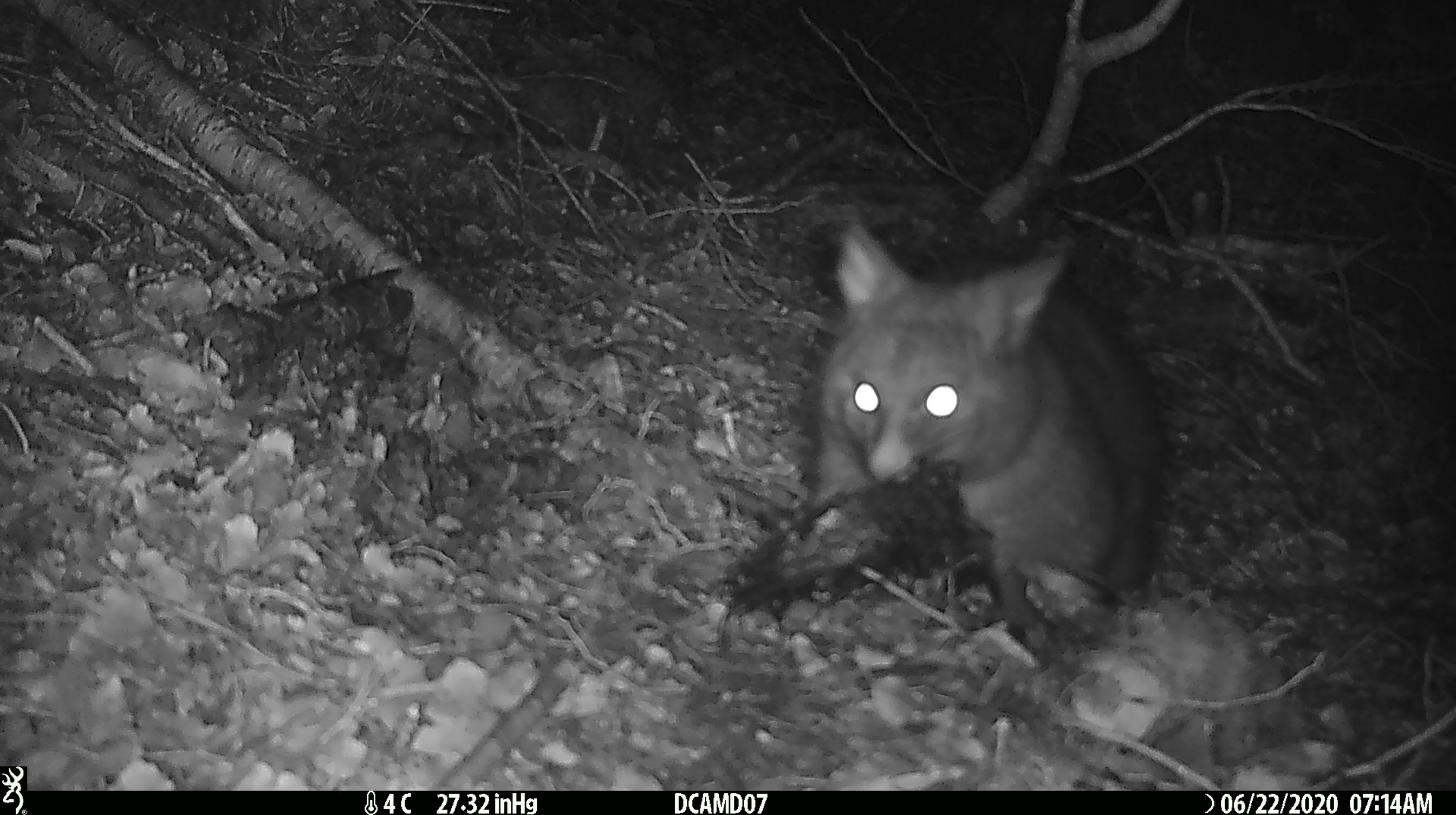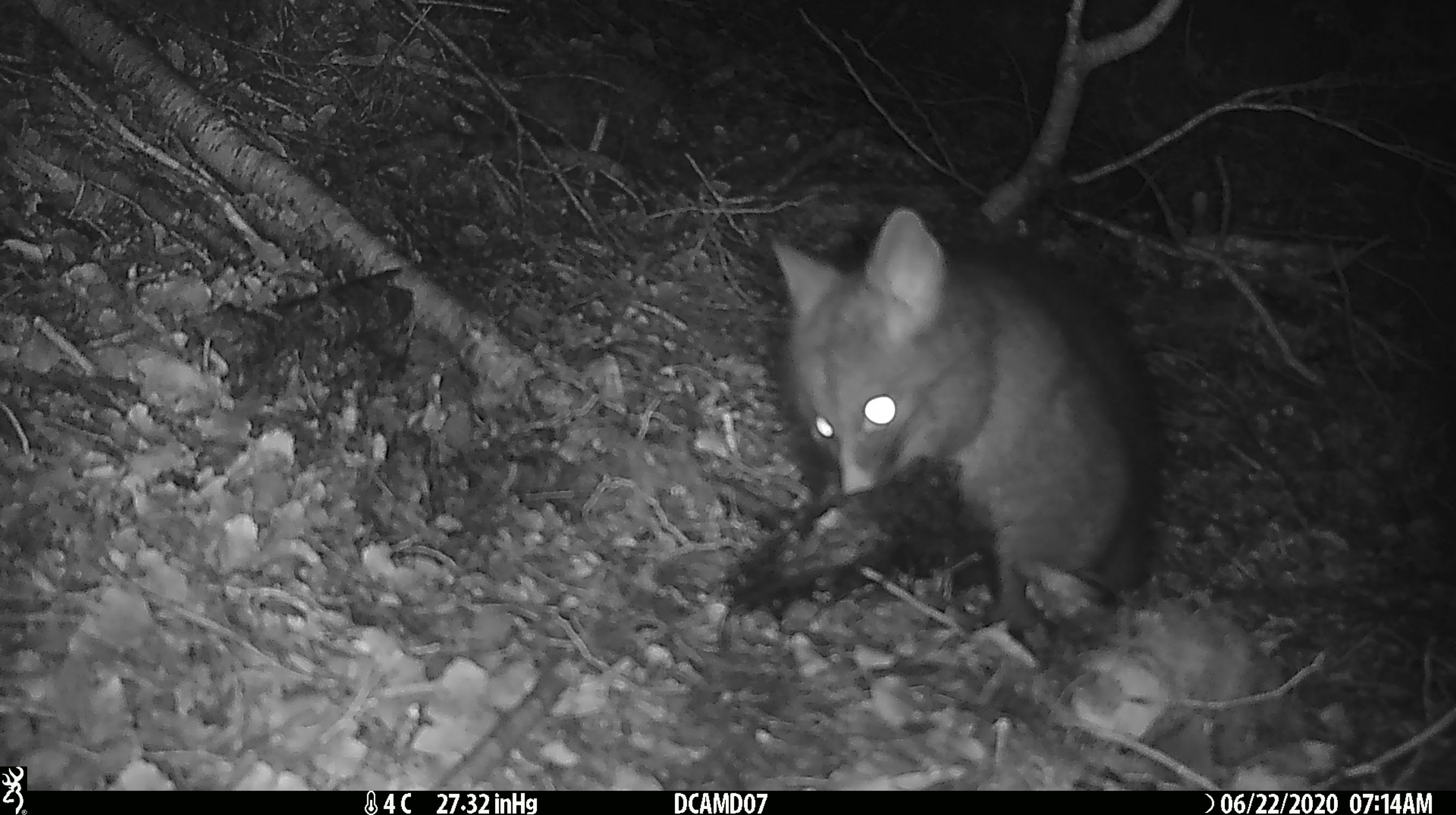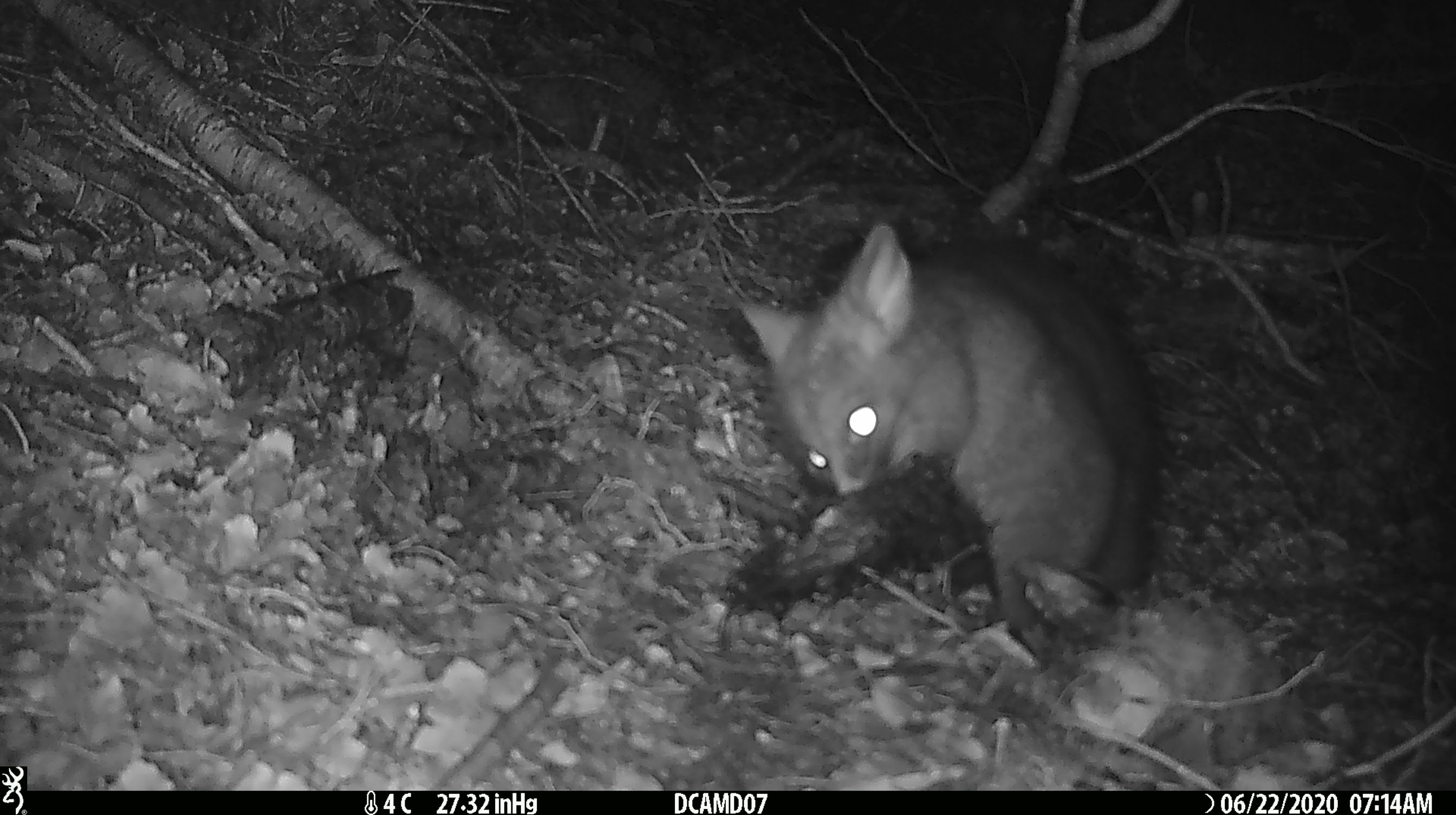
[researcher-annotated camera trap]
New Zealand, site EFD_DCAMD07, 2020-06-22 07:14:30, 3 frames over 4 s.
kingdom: Animalia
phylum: Chordata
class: Mammalia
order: Diprotodontia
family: Phalangeridae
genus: Trichosurus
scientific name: Trichosurus vulpecula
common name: common brushtail possum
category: possum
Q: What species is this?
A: Possum (common brushtail possum) (Trichosurus vulpecula).